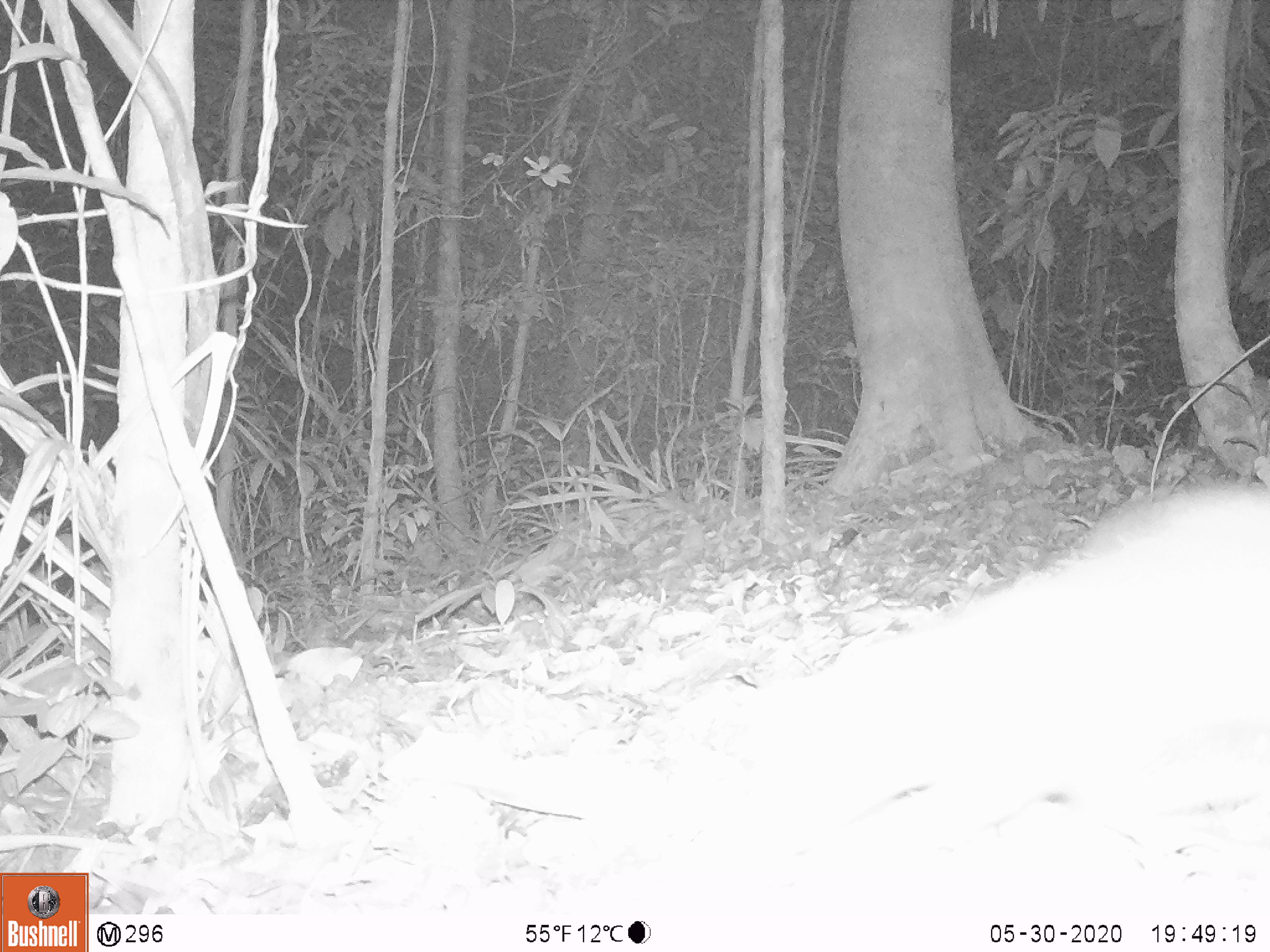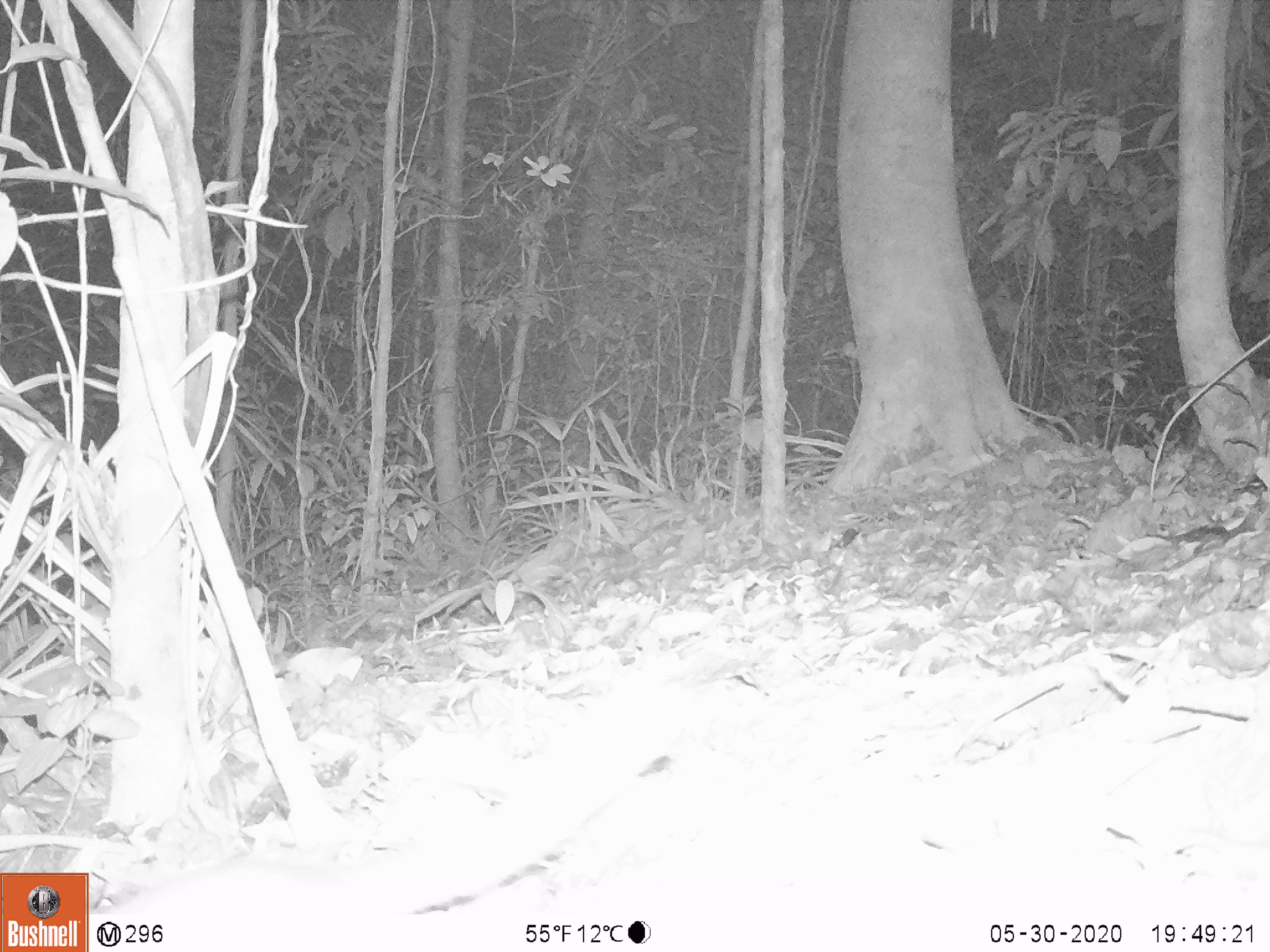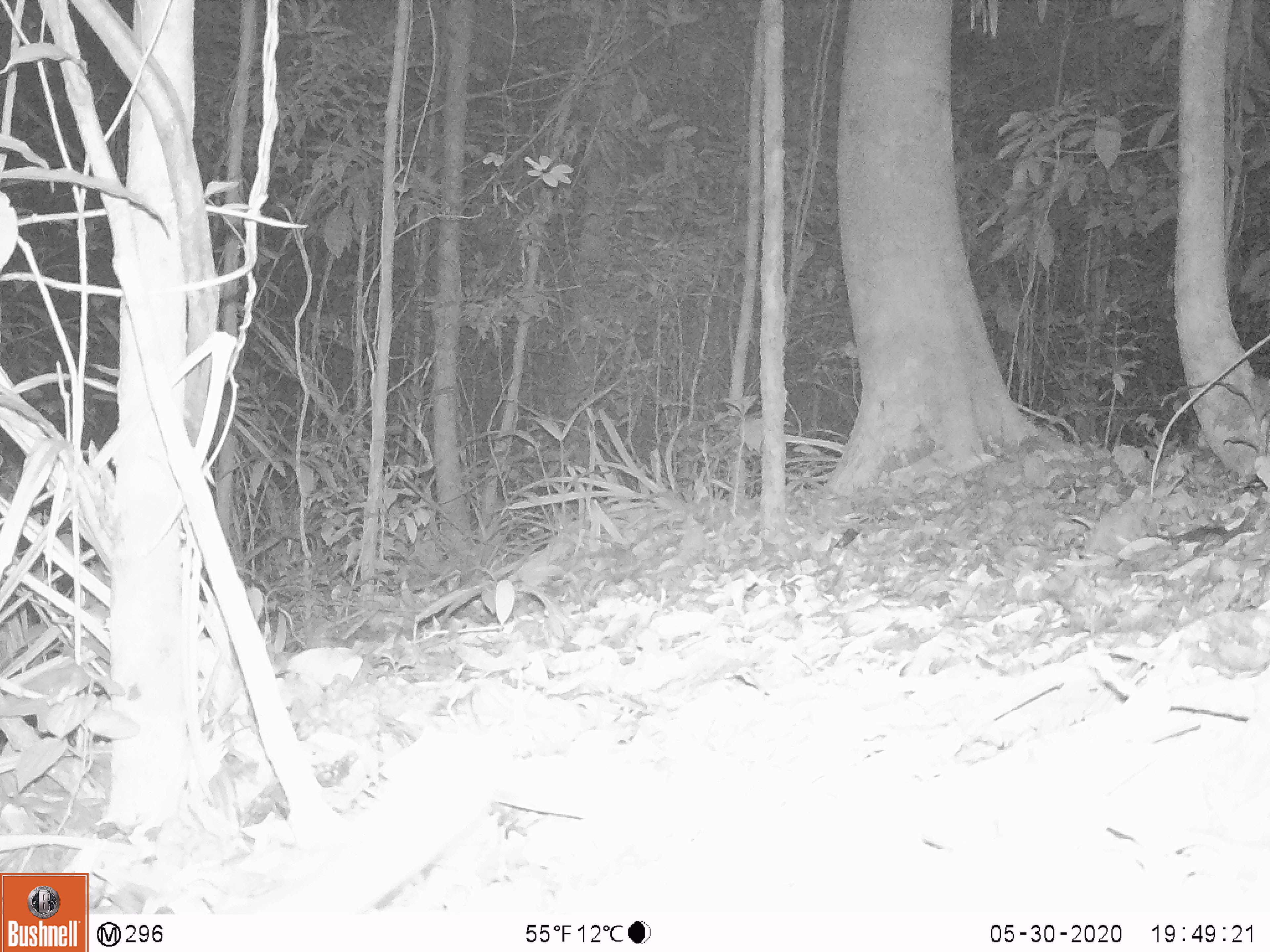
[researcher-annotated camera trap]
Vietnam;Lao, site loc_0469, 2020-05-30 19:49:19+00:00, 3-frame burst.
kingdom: Animalia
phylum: Chordata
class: Mammalia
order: Carnivora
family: Mustelidae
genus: Melogale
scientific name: Melogale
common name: ferret badger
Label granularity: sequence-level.